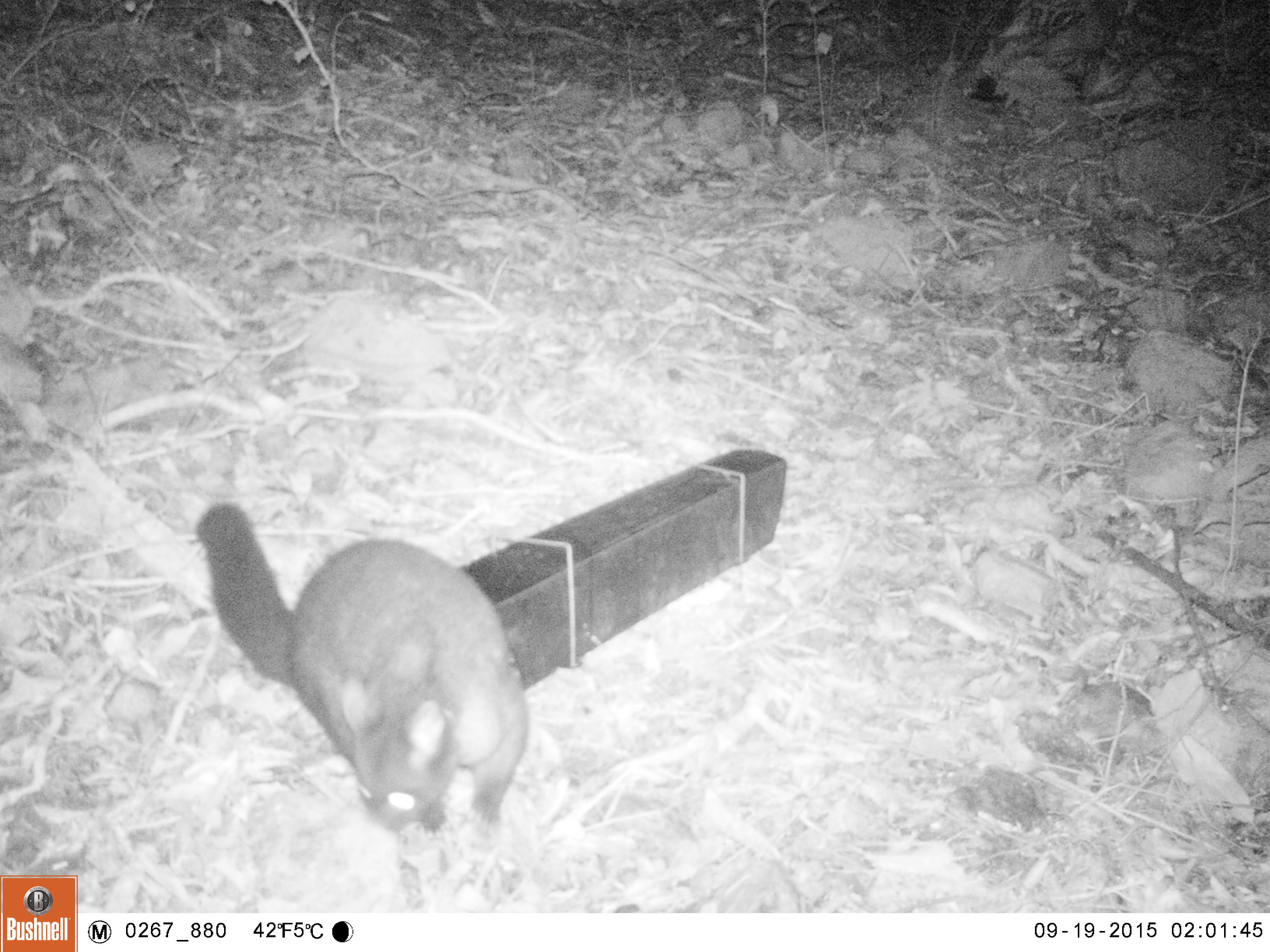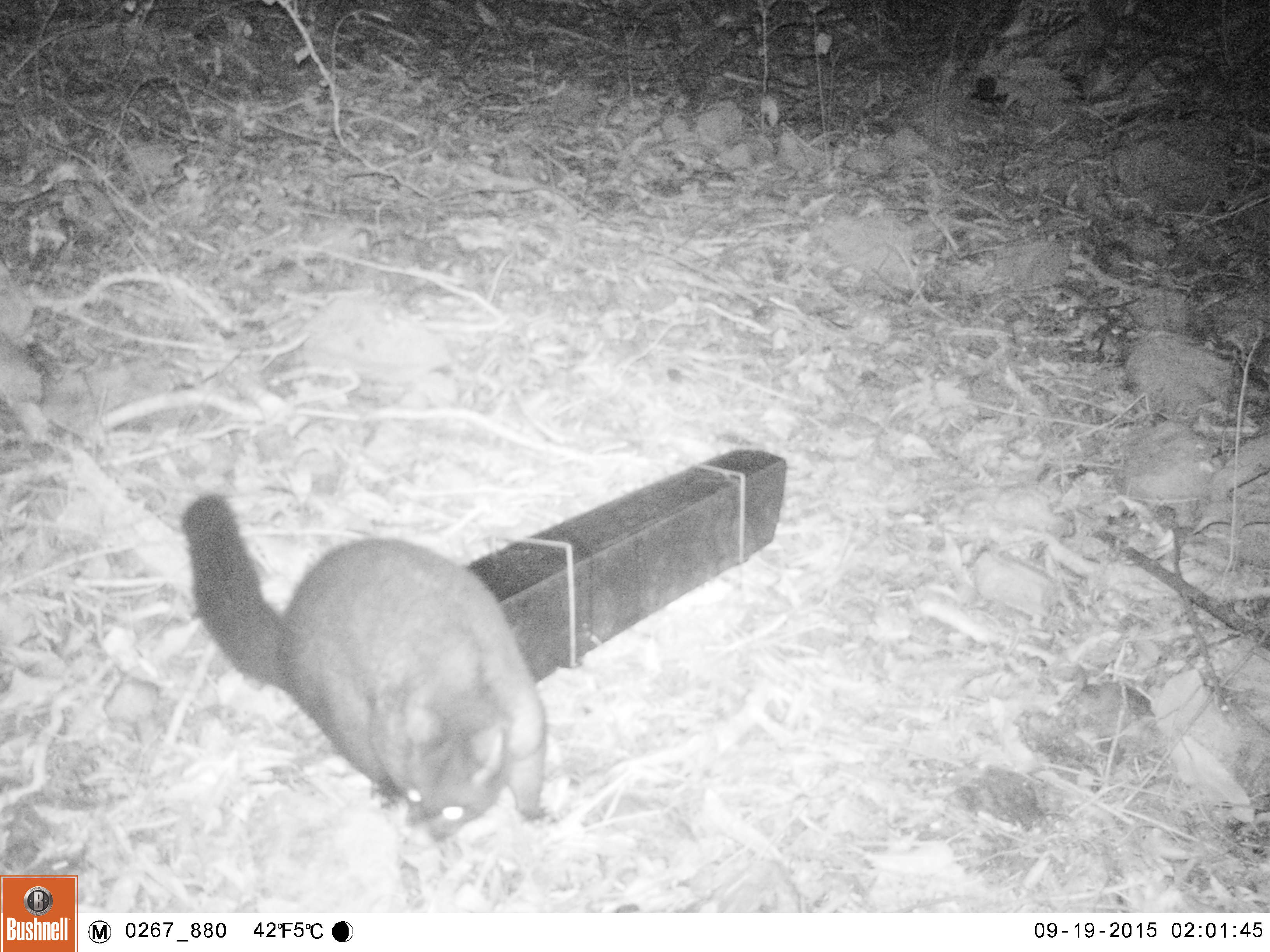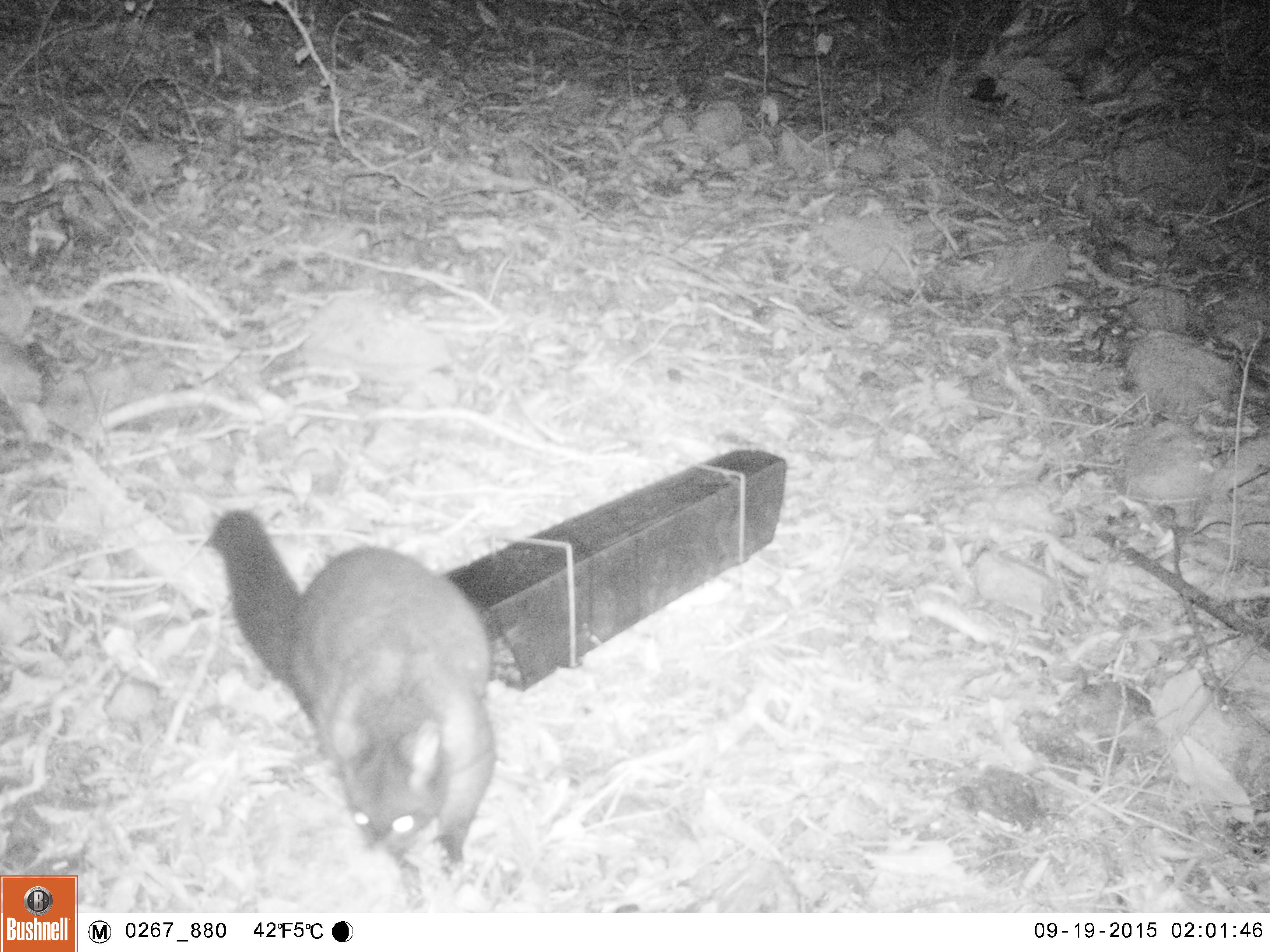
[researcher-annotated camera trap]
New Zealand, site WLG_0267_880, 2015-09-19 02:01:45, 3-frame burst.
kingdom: Animalia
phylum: Chordata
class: Mammalia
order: Diprotodontia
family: Phalangeridae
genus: Trichosurus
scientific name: Trichosurus vulpecula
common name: common brushtail possum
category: possum